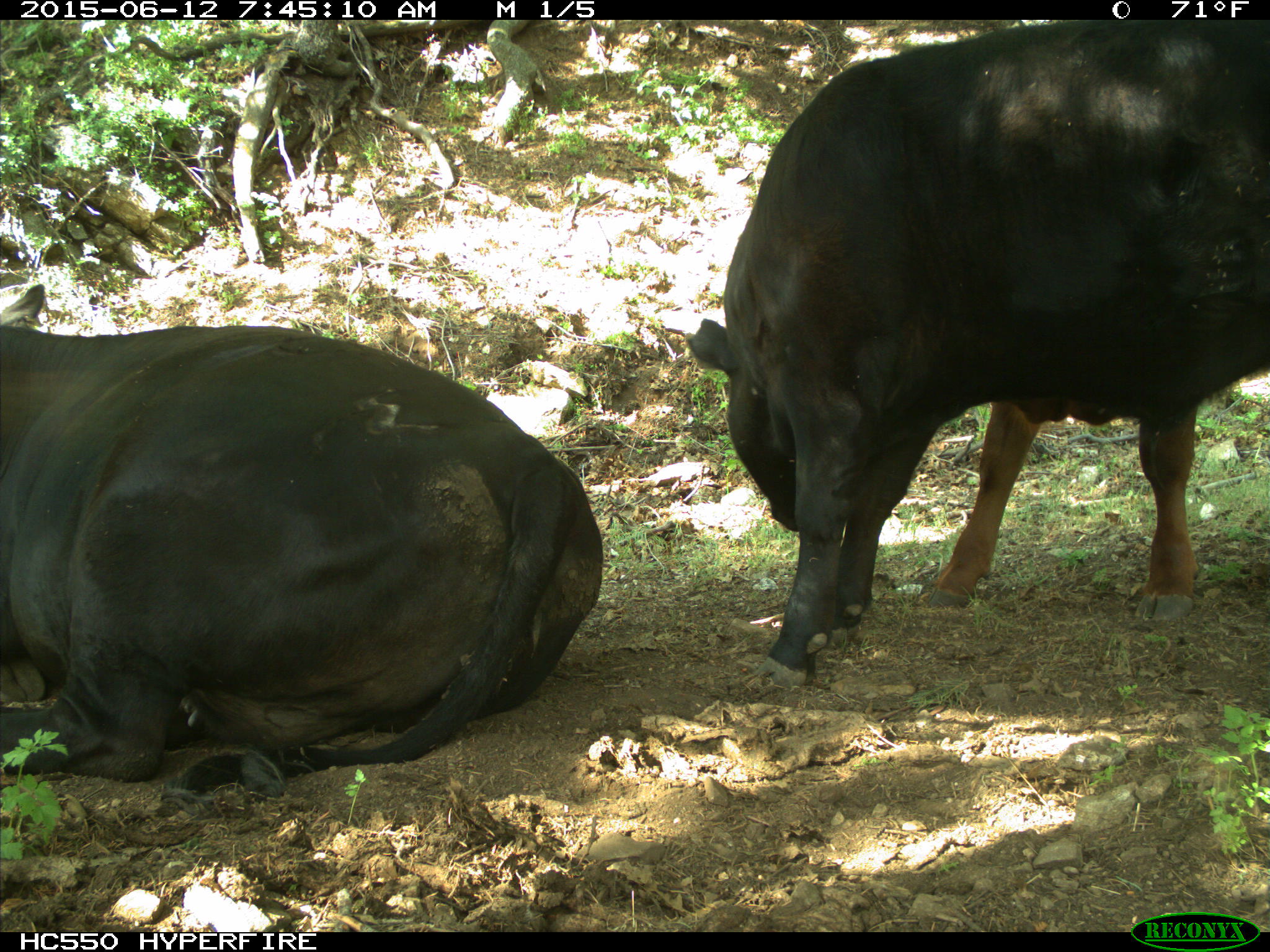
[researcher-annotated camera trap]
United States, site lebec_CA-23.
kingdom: Animalia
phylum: Chordata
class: Mammalia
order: Artiodactyla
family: Bovidae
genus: Bos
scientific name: Bos taurus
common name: domestic cow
Bos taurus (domestic cow).